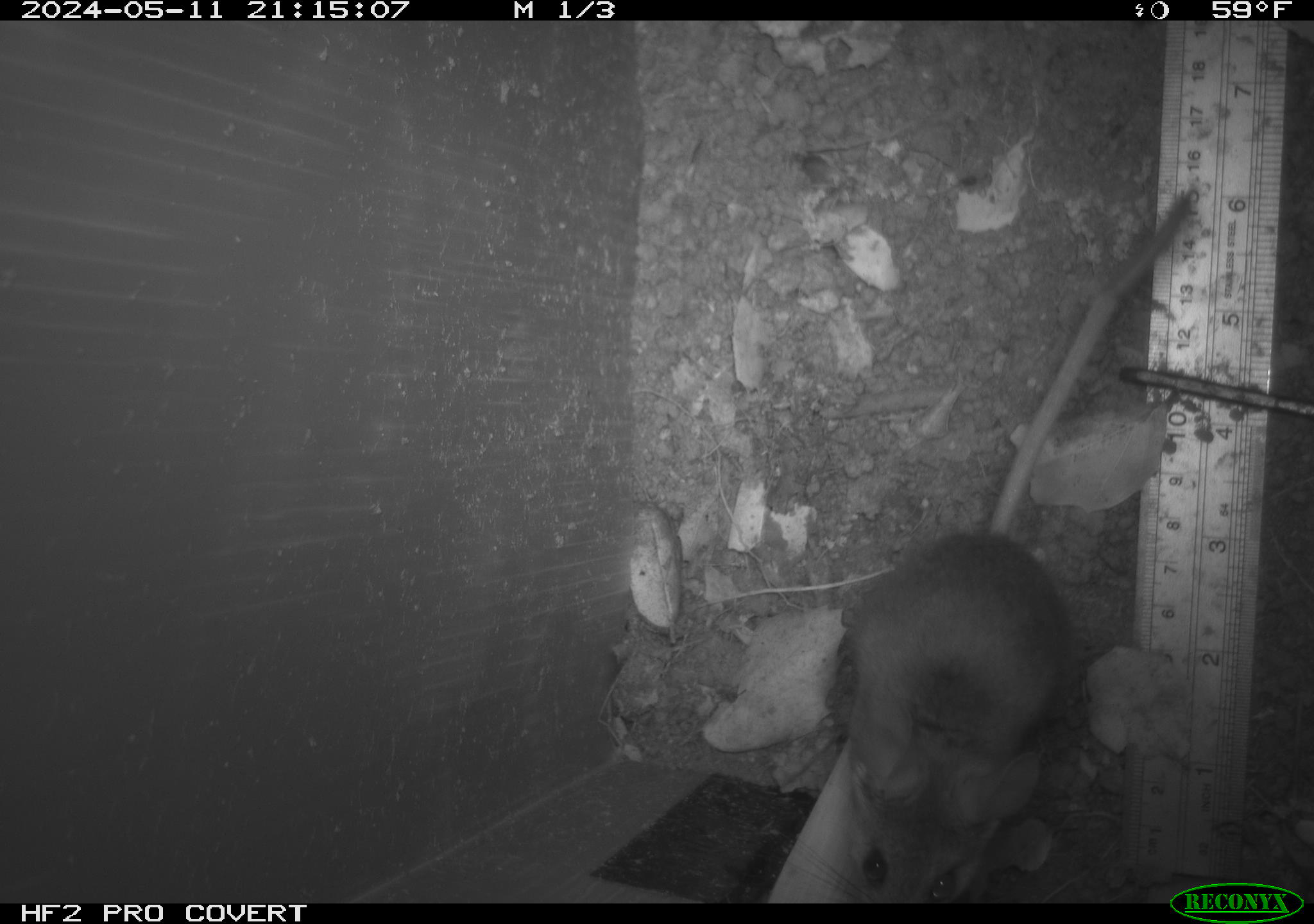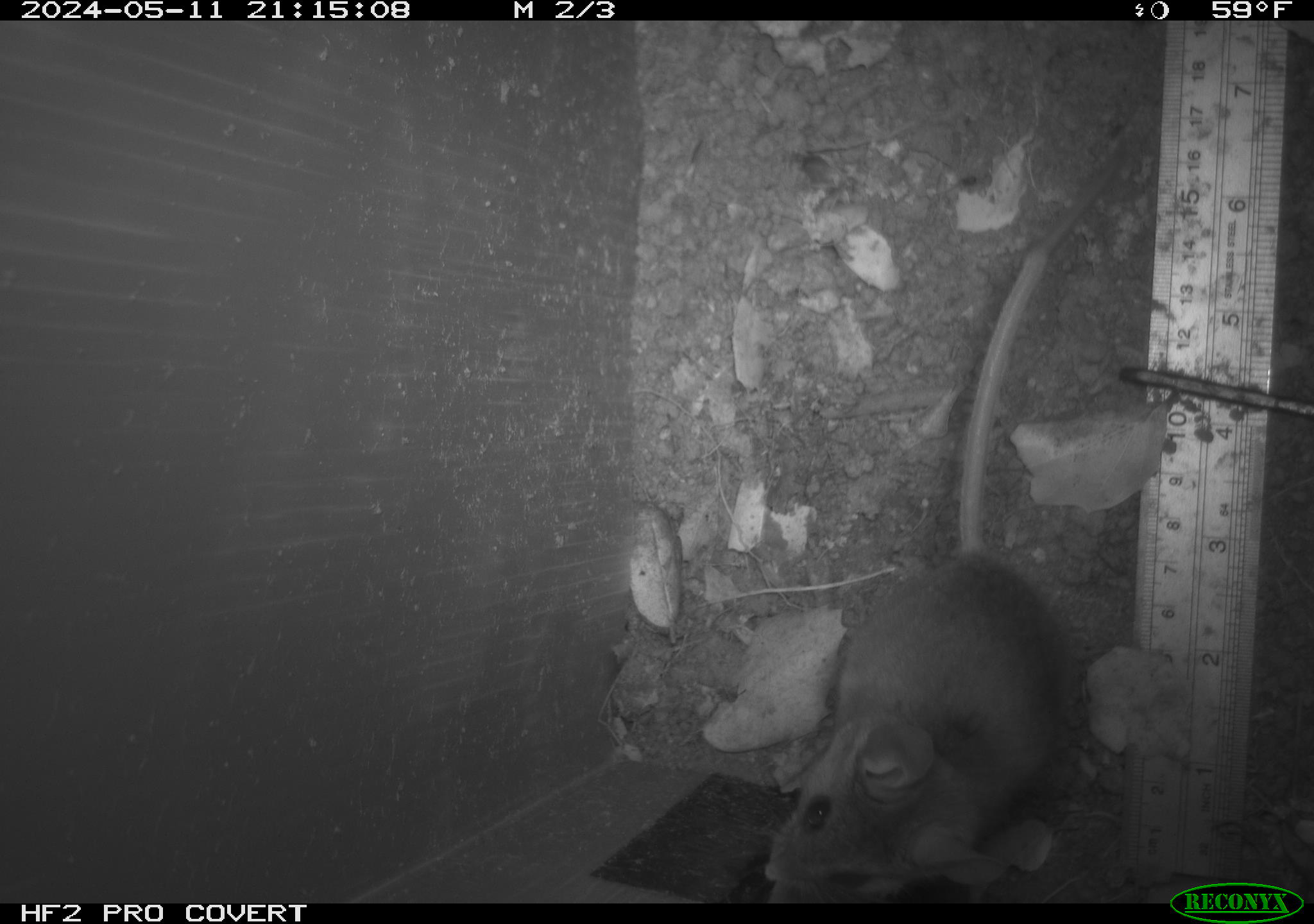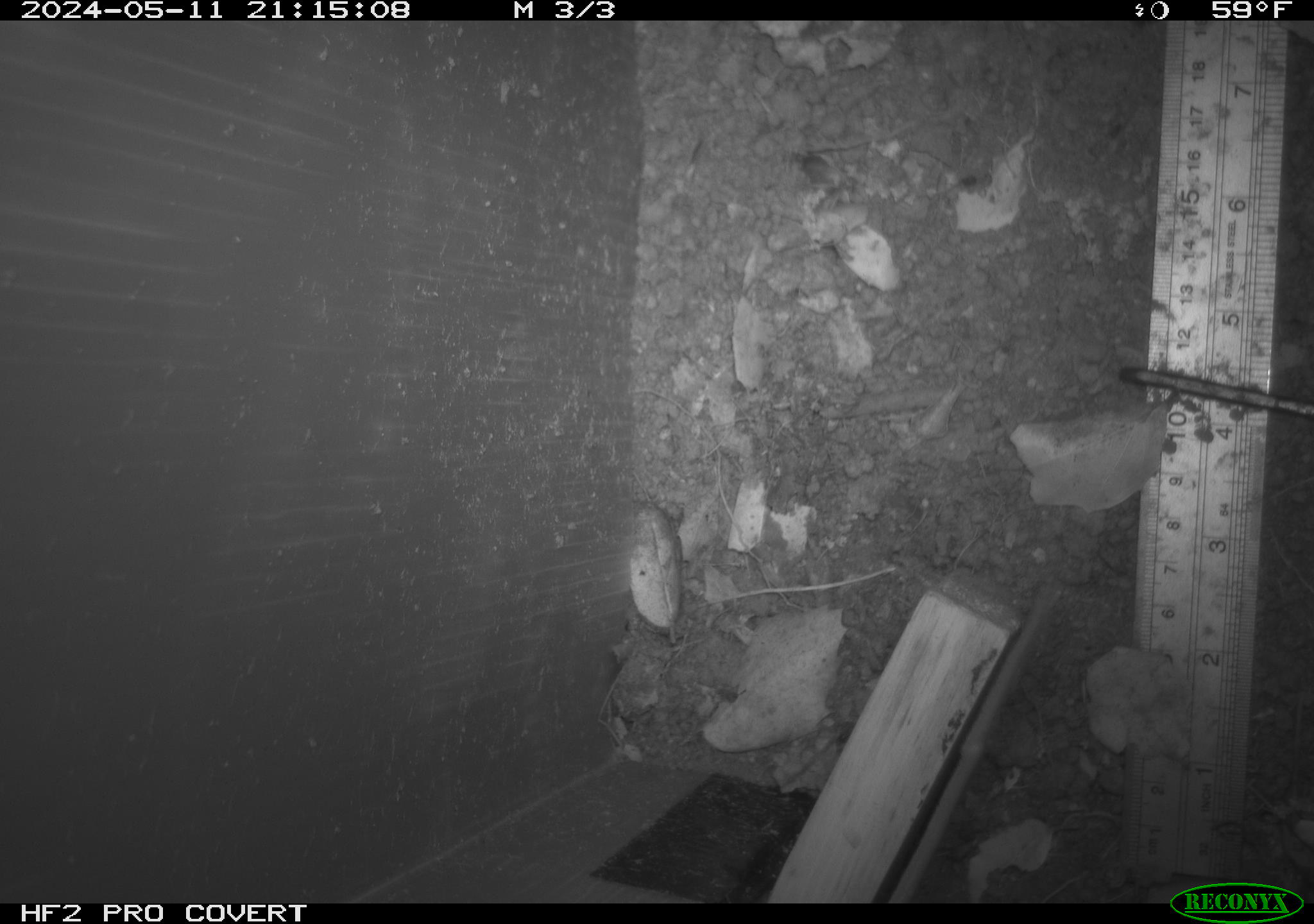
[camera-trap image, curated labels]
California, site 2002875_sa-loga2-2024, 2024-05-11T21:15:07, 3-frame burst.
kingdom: Animalia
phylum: Chordata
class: Mammalia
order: Rodentia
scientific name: Rodentia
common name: rodent